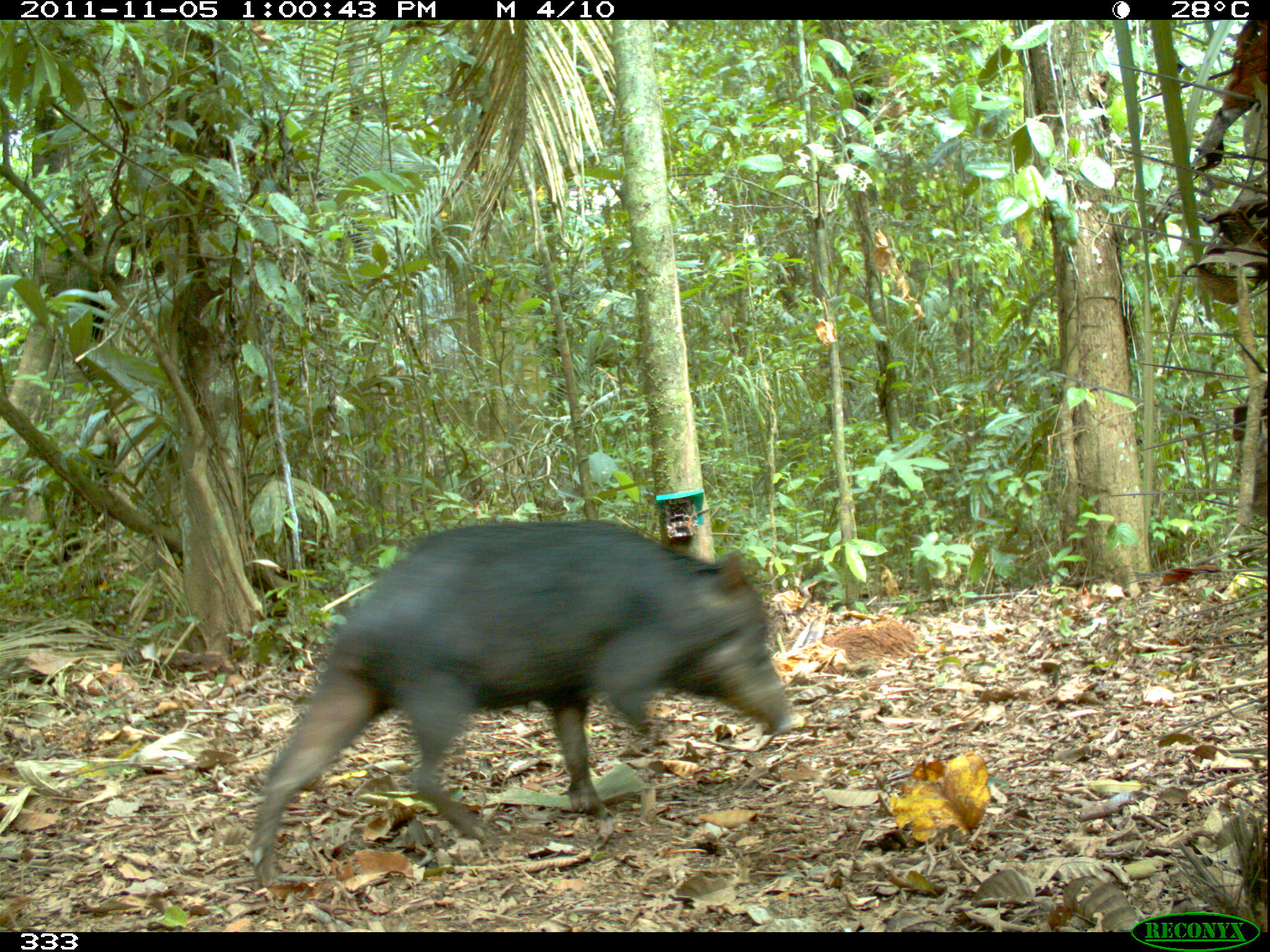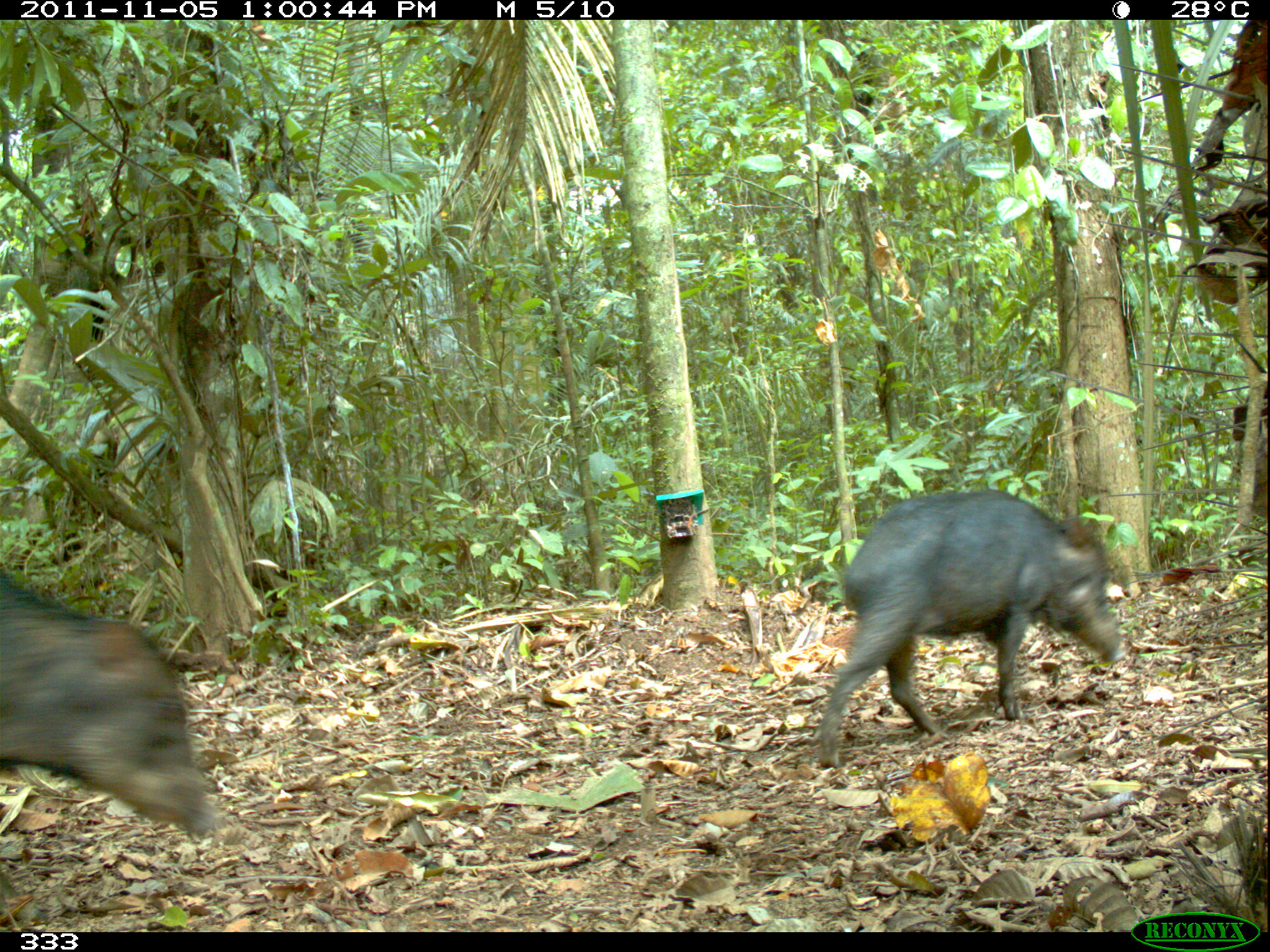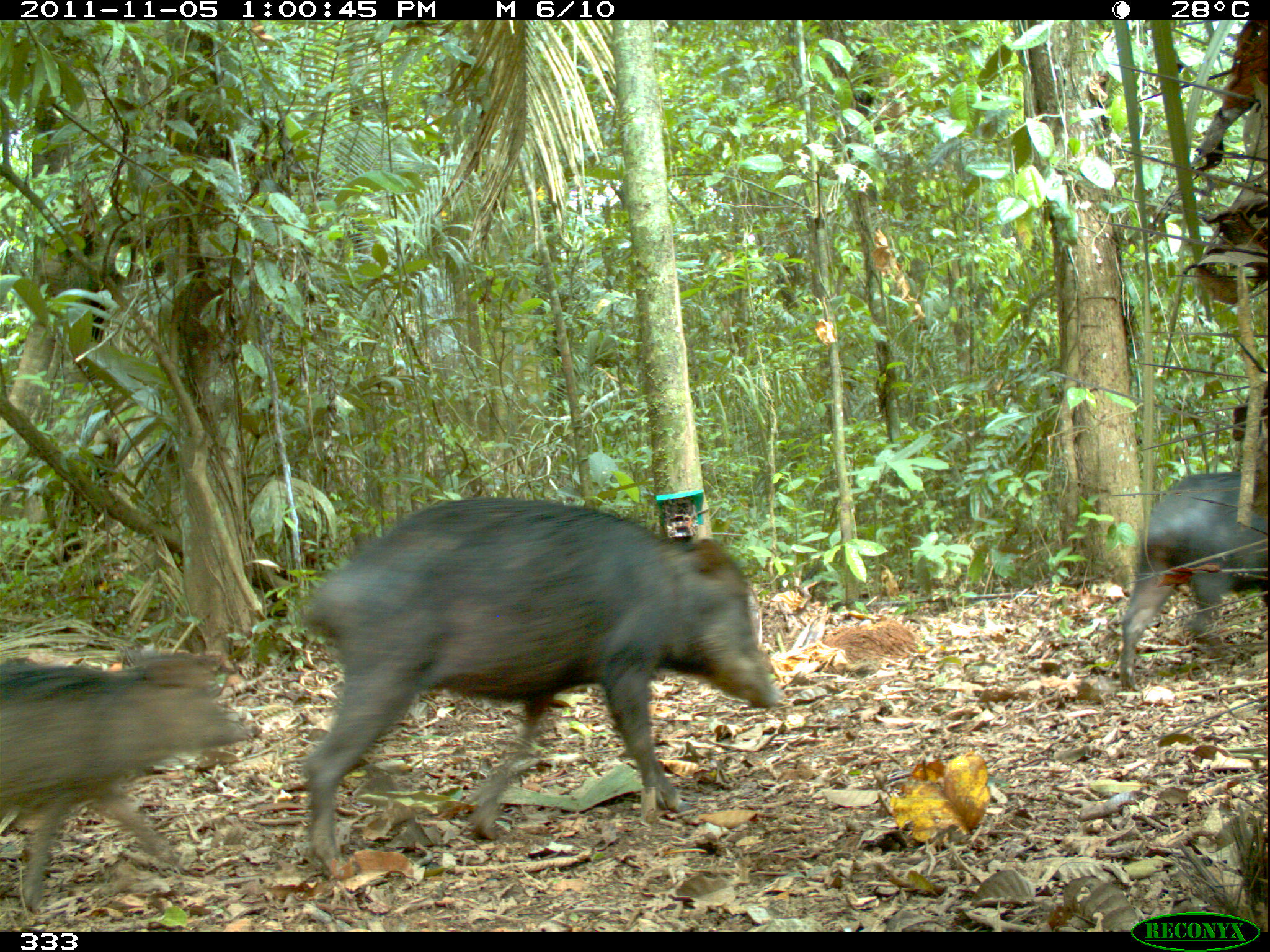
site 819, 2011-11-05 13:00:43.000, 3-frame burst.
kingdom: Animalia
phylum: Chordata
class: Mammalia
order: Artiodactyla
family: Tayassuidae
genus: Tayassu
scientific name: Tayassu pecari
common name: white-lipped peccary